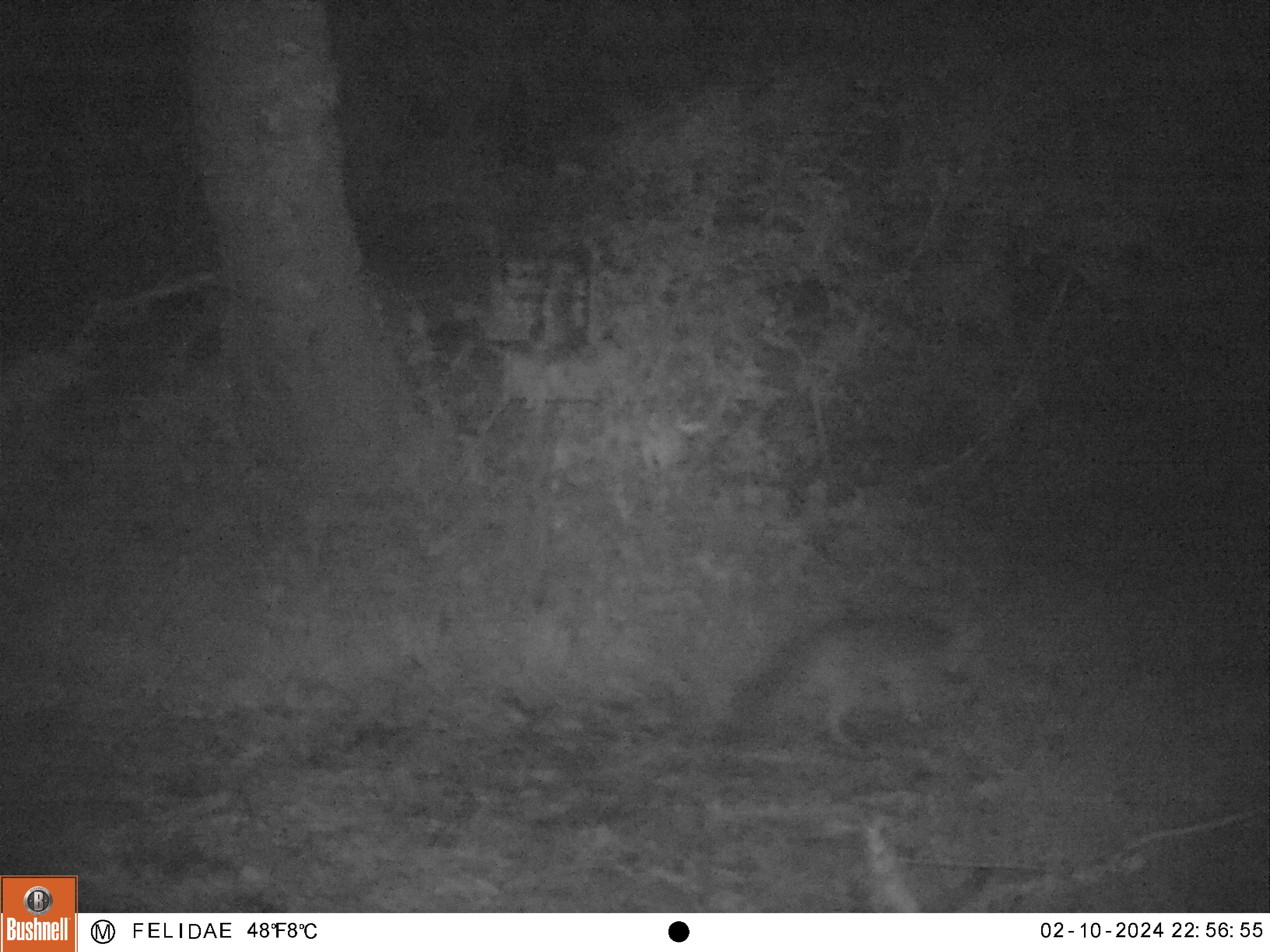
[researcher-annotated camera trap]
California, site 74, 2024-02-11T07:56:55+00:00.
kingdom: Animalia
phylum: Chordata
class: Mammalia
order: Carnivora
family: Canidae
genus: Urocyon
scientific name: Urocyon cinereoargenteus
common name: gray fox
Gray fox (Urocyon cinereoargenteus).